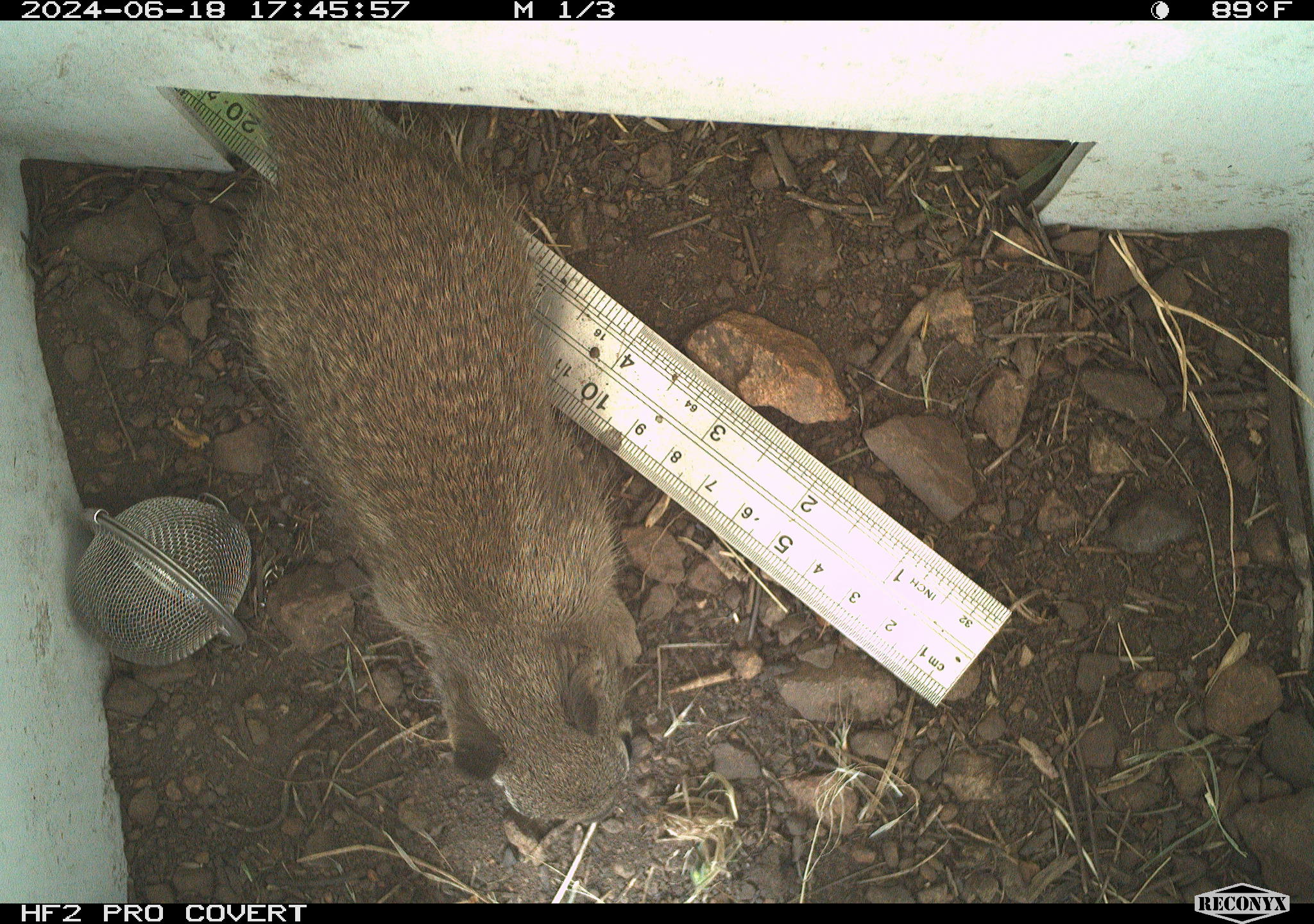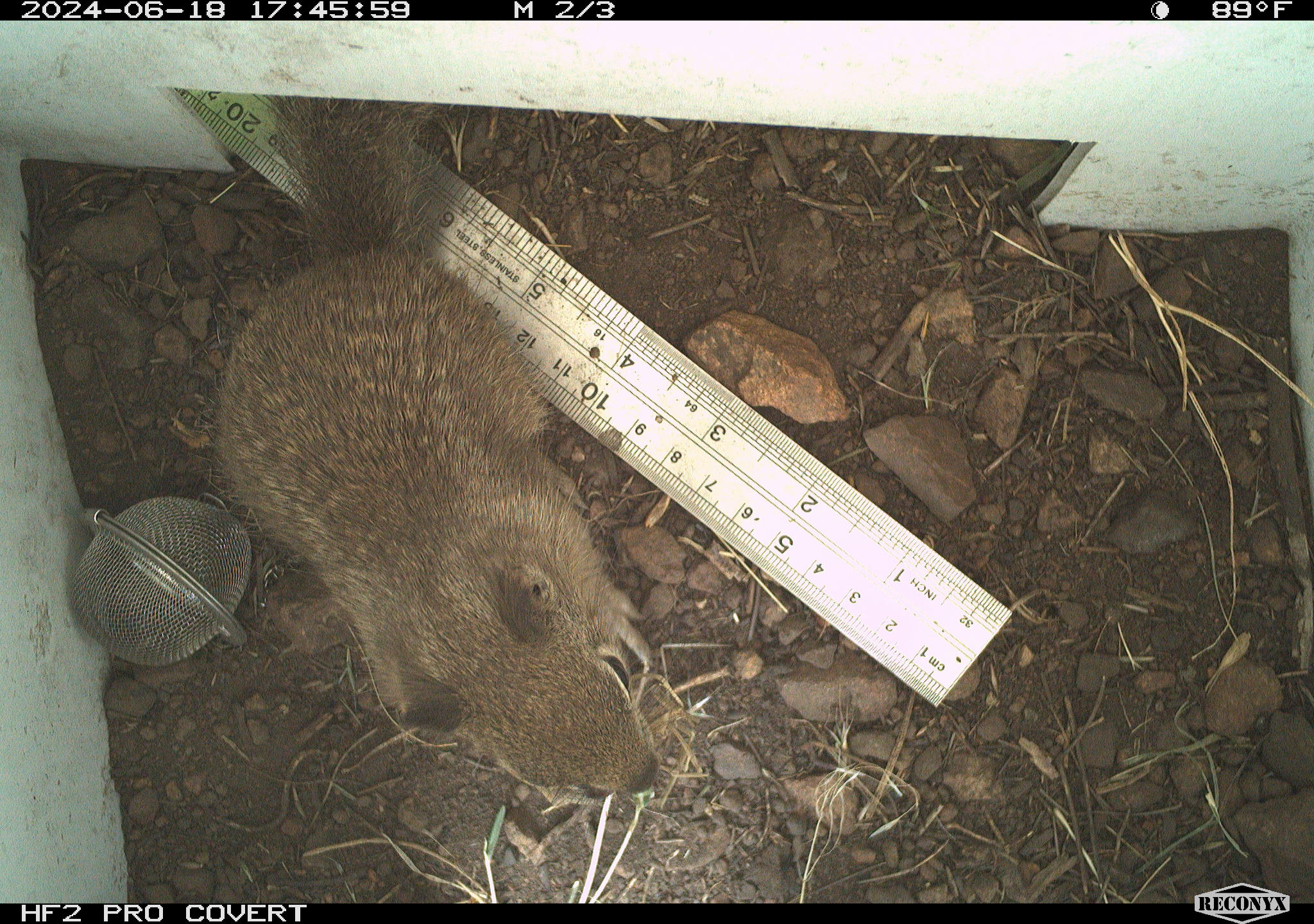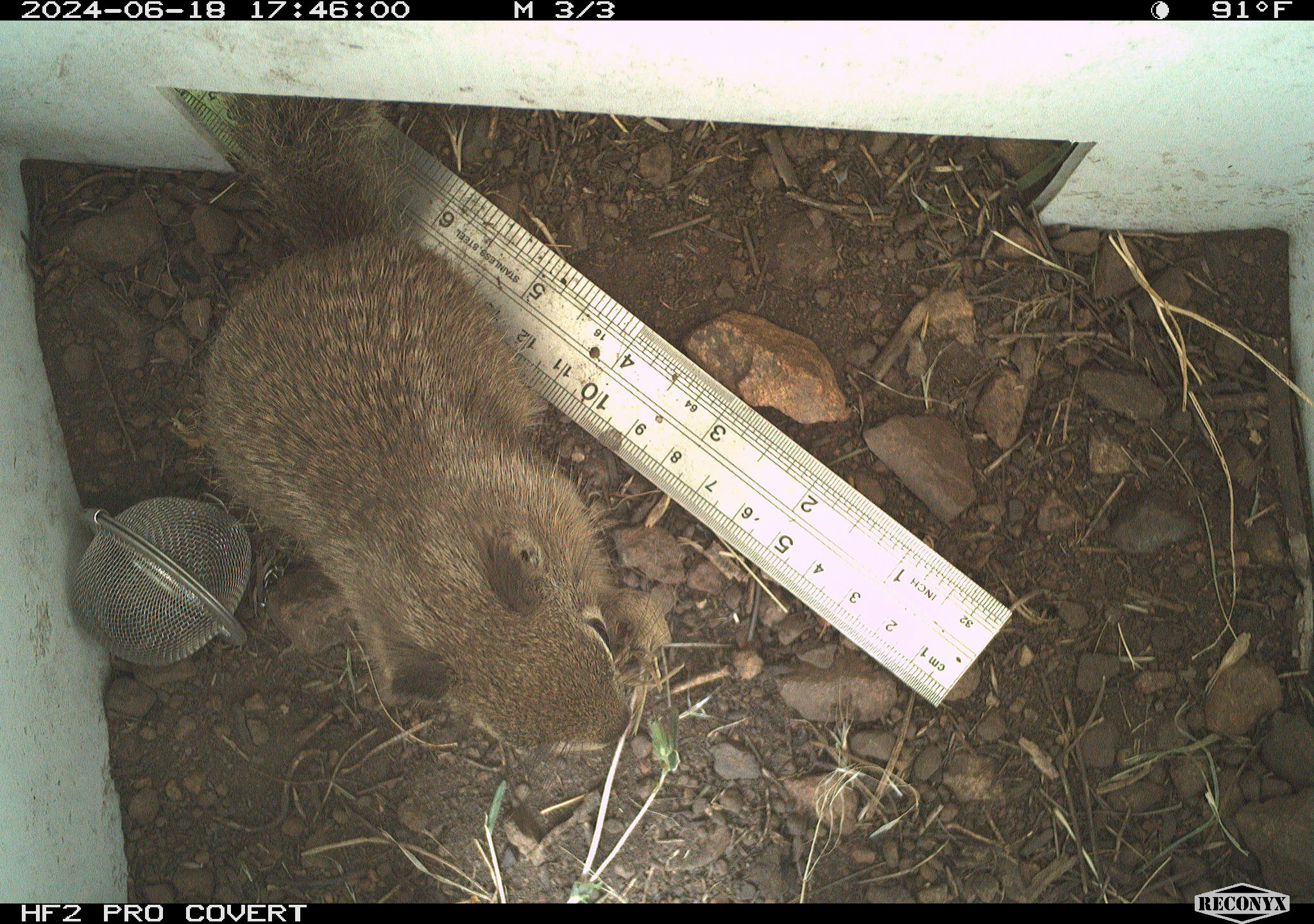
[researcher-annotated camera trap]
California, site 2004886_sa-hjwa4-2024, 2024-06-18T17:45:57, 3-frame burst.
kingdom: Animalia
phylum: Chordata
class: Mammalia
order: Rodentia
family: Sciuridae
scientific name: Sciuridae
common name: squirrels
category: sciuridae family